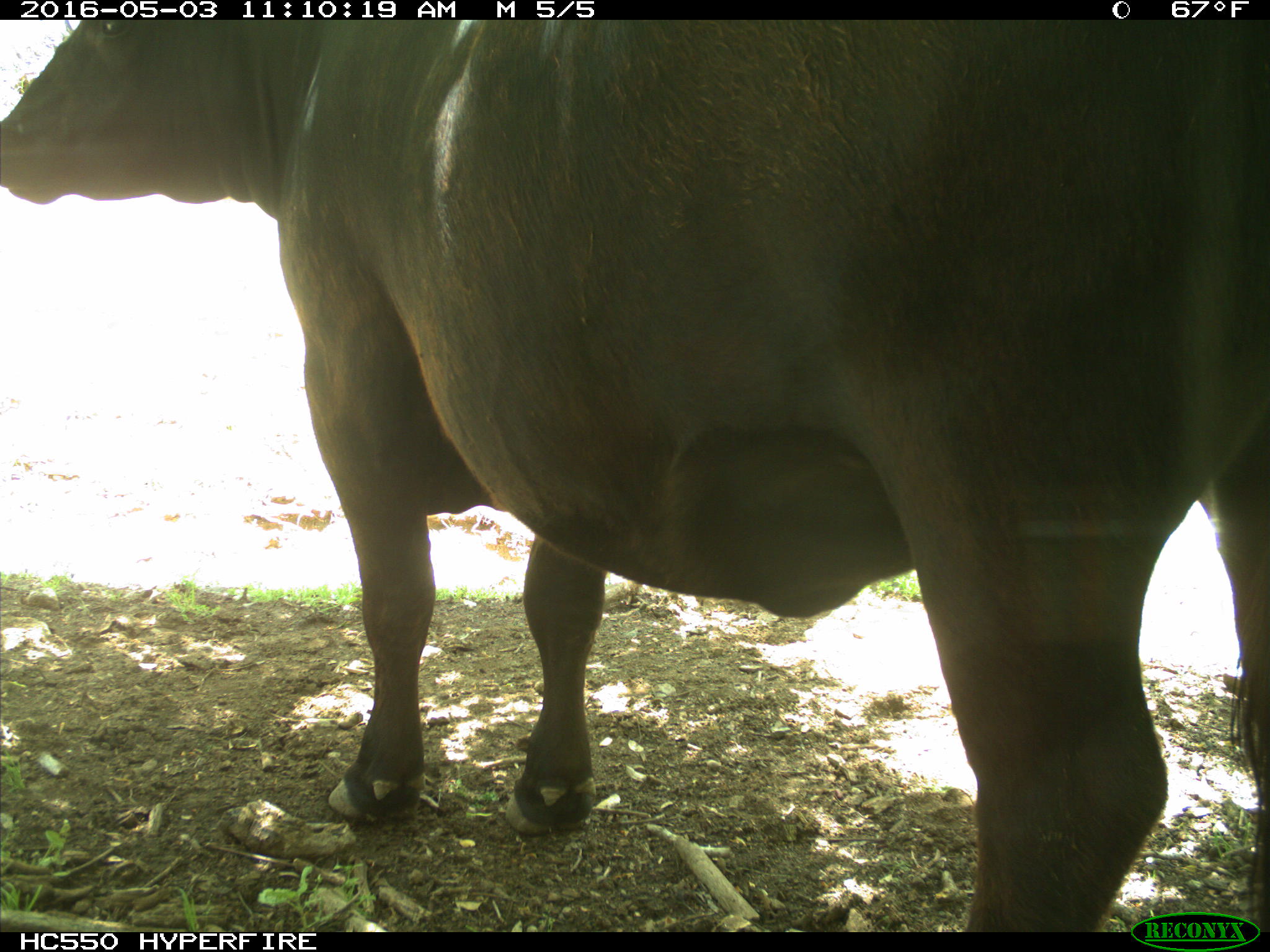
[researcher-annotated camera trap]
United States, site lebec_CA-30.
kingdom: Animalia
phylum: Chordata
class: Mammalia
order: Artiodactyla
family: Bovidae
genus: Bos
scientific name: Bos taurus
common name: domestic cow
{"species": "Bos taurus (domestic cow)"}